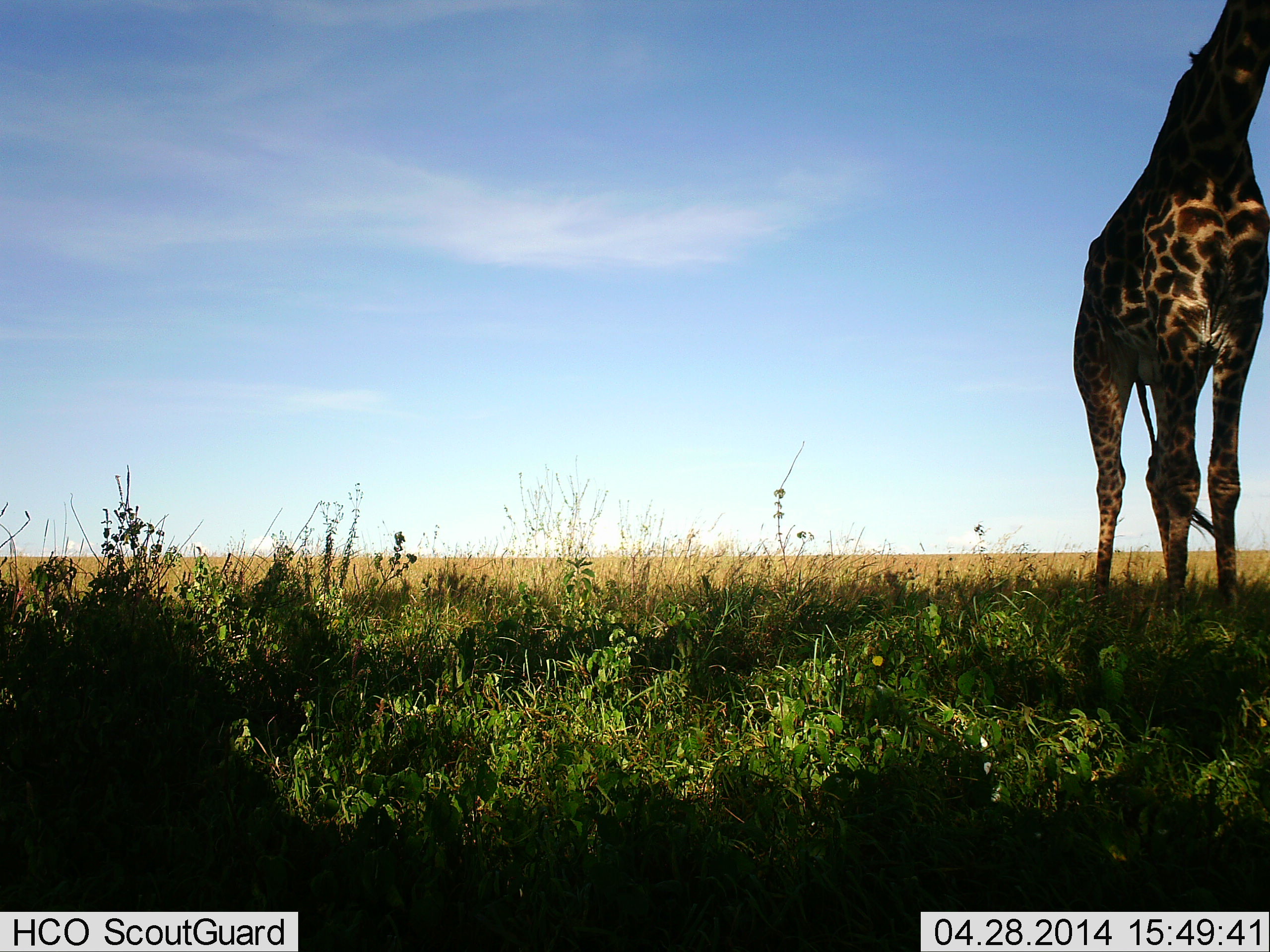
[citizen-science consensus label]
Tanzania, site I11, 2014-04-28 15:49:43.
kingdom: Animalia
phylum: Chordata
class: Mammalia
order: Artiodactyla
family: Giraffidae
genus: Giraffa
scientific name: Giraffa camelopardalis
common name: giraffe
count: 1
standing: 100%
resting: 0%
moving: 0%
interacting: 0%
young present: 0%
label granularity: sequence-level